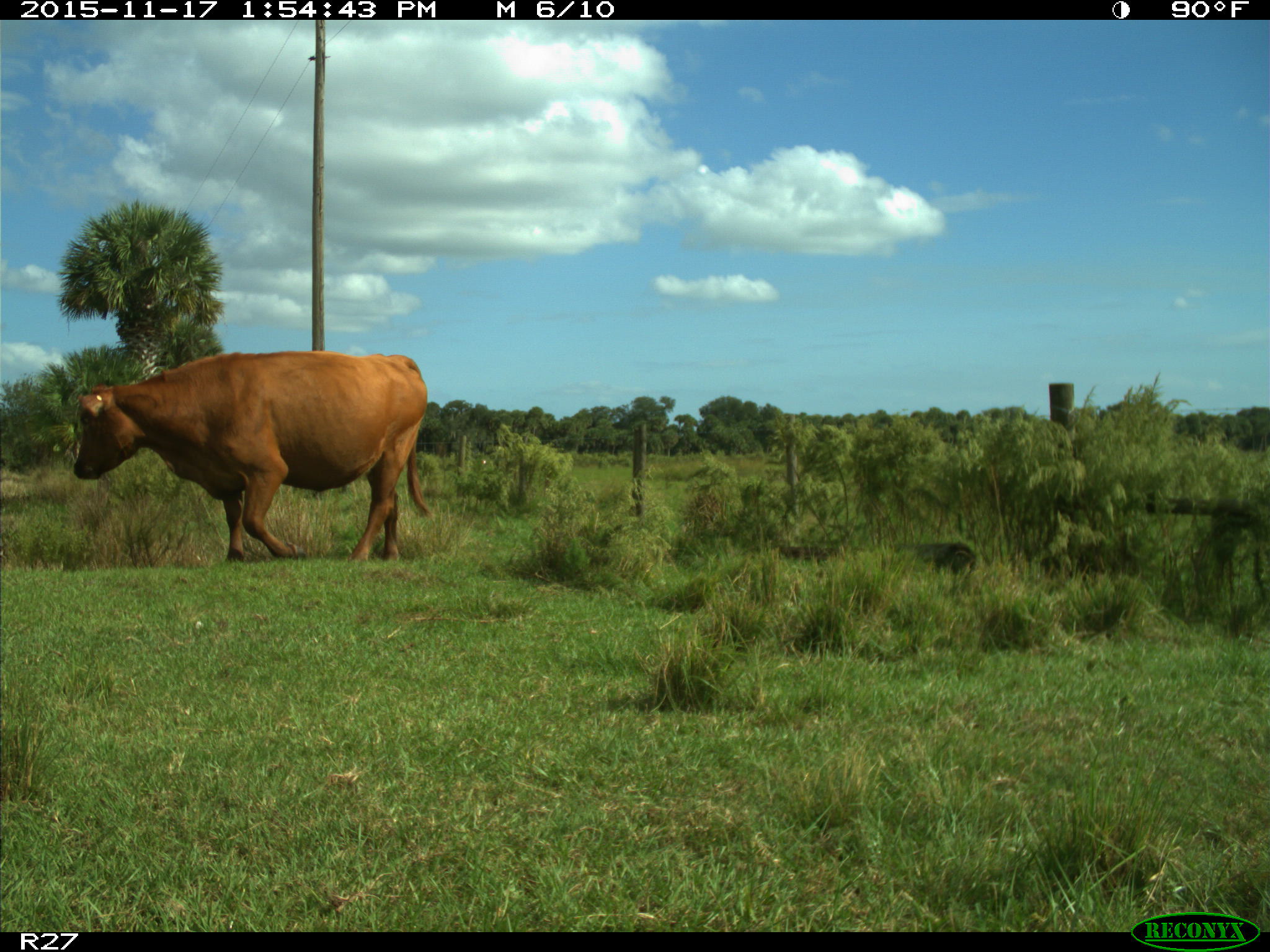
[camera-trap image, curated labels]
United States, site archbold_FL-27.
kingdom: Animalia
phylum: Chordata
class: Mammalia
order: Artiodactyla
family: Bovidae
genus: Bos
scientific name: Bos taurus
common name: domestic cow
Bos taurus (domestic cow).